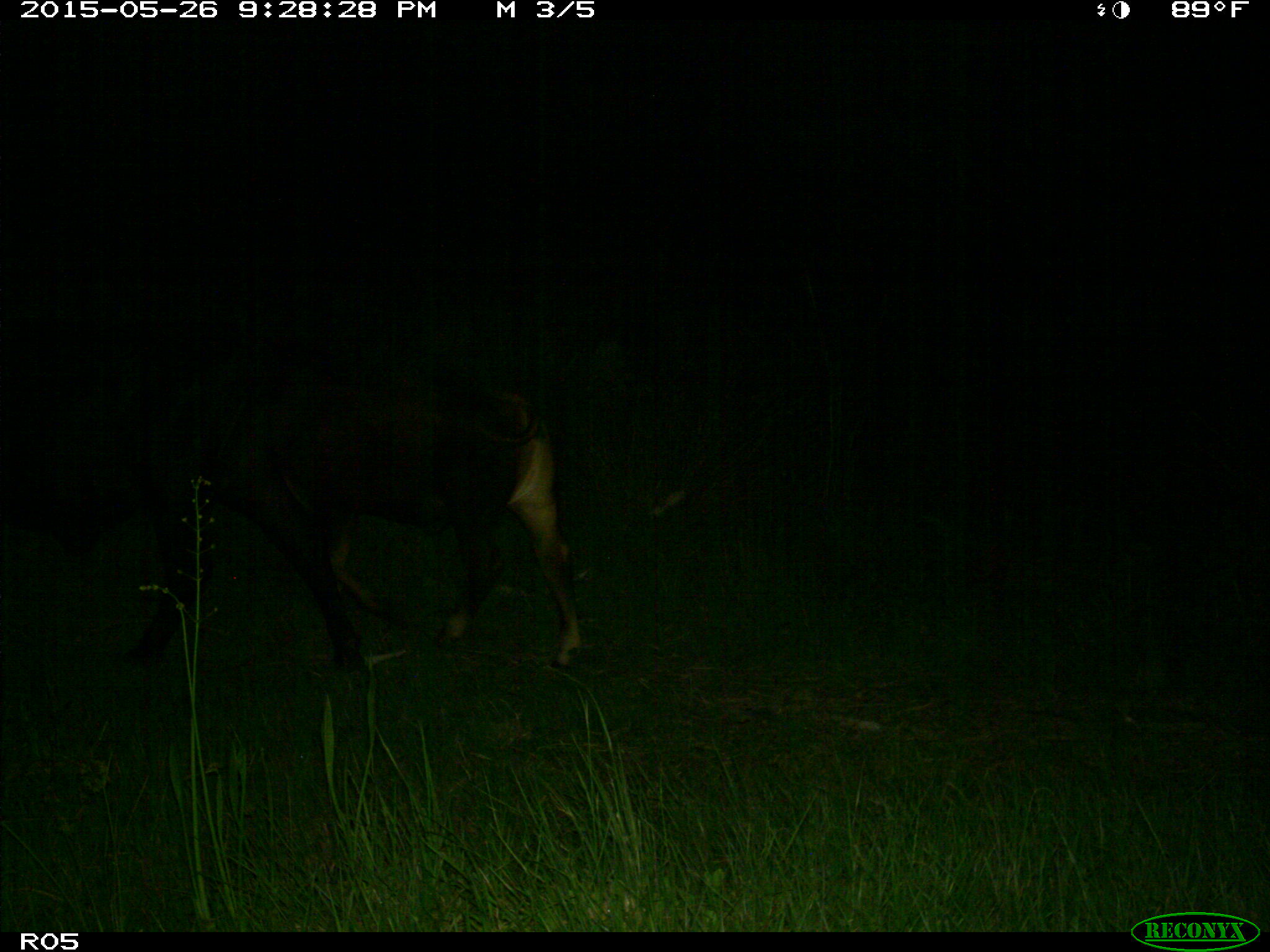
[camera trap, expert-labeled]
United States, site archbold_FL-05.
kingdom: Animalia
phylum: Chordata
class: Mammalia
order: Artiodactyla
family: Bovidae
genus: Bos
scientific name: Bos taurus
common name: domestic cow